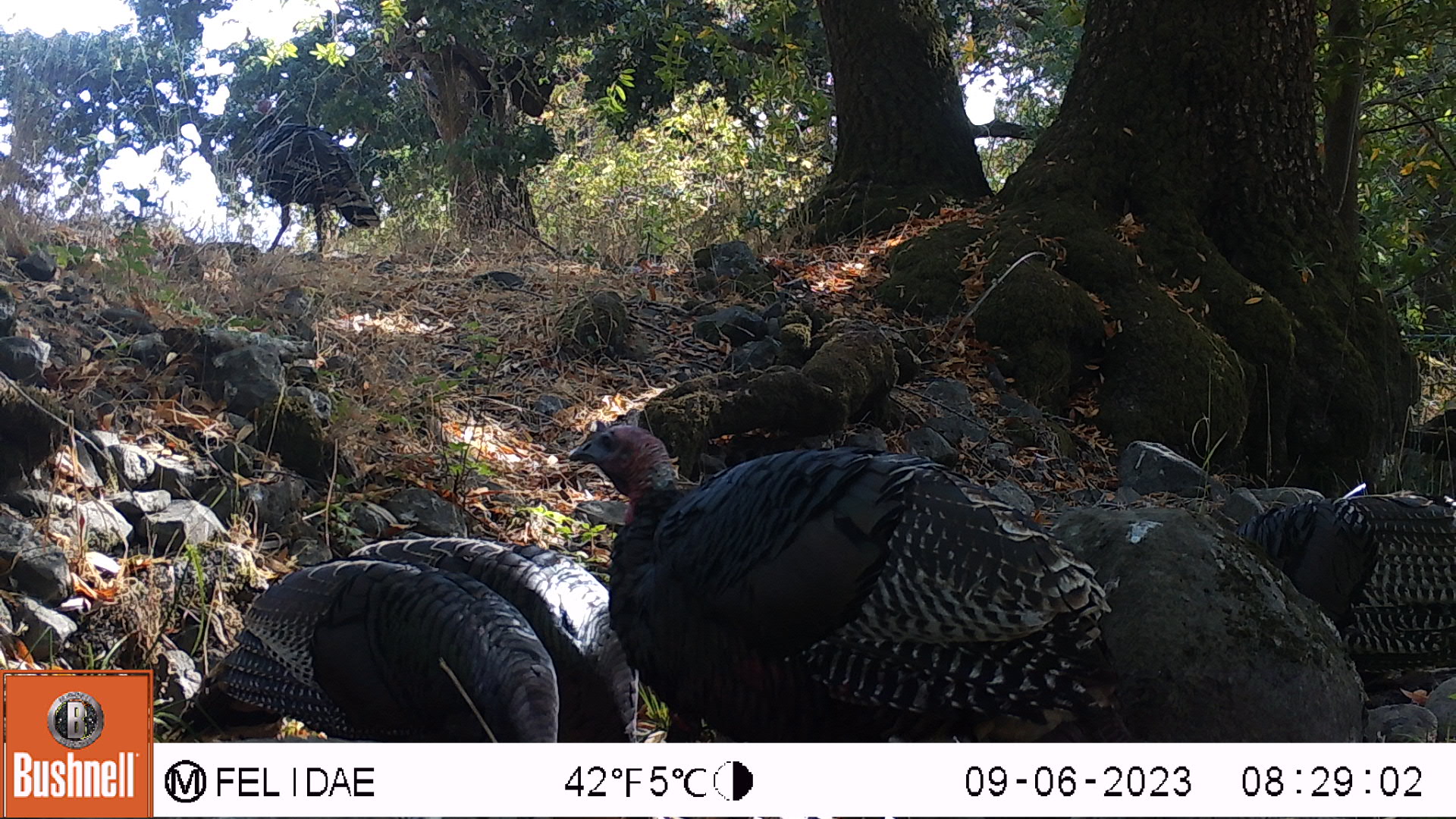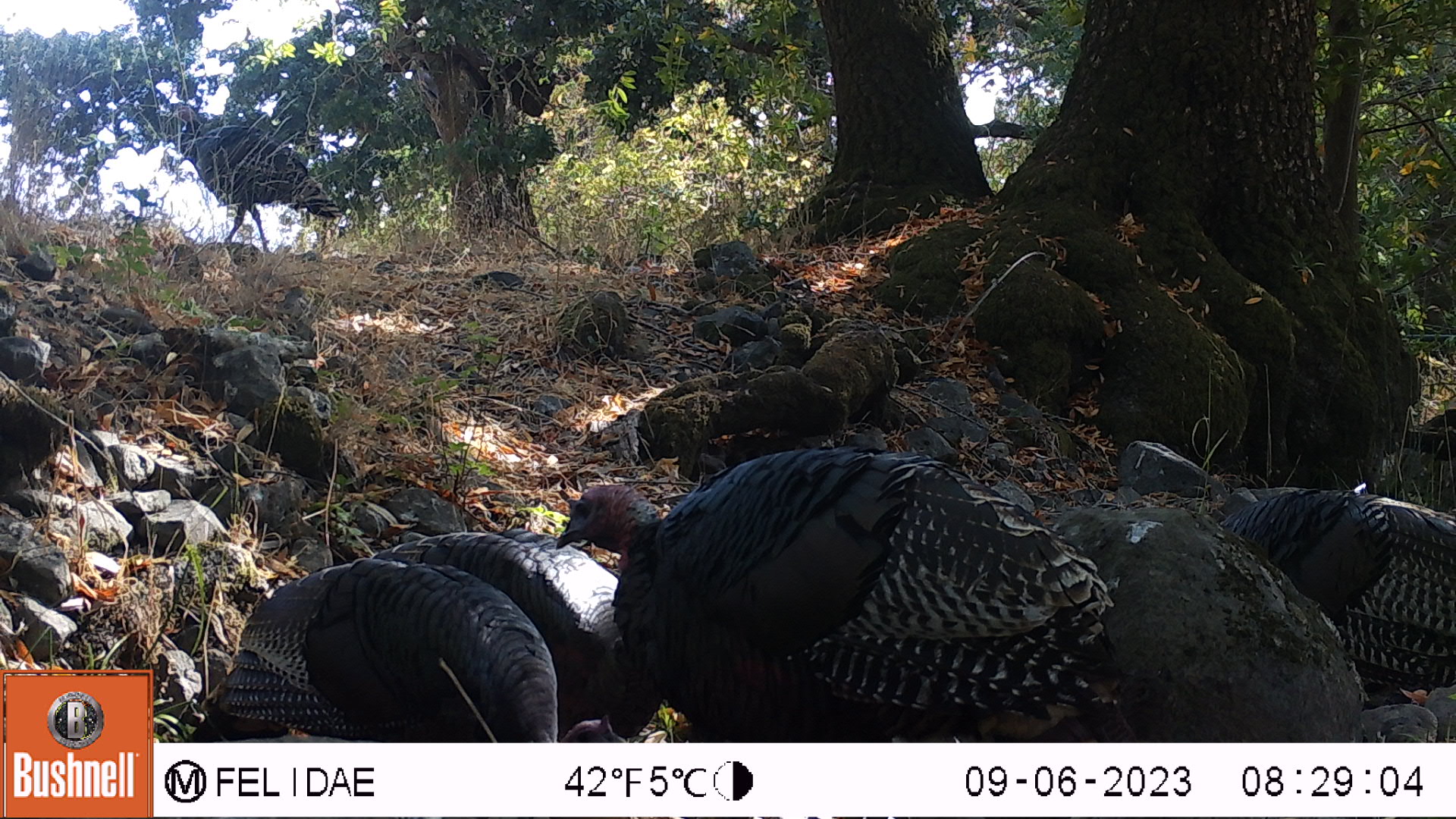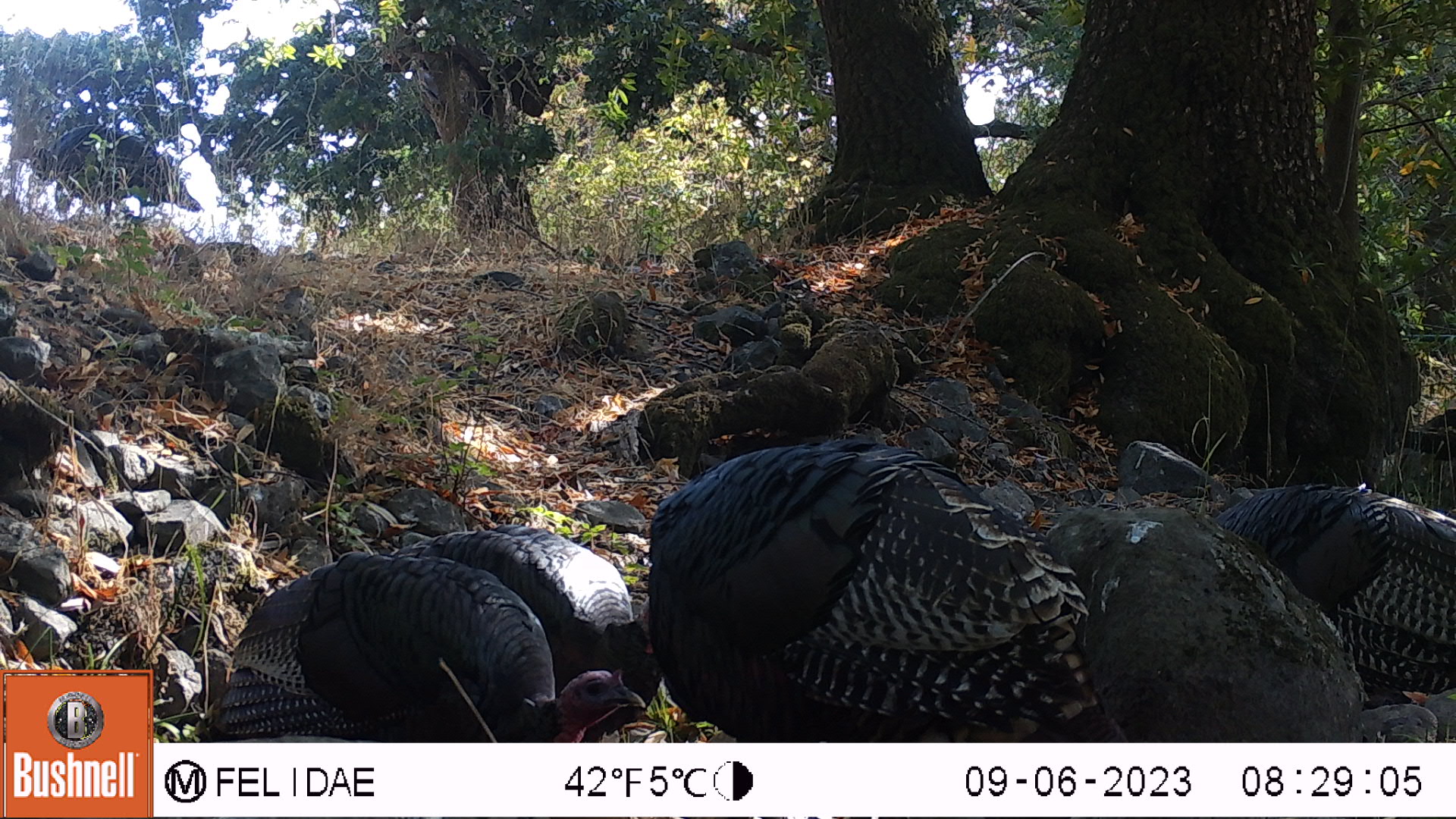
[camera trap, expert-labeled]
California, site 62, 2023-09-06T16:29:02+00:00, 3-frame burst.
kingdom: Animalia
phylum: Chordata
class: Aves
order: Galliformes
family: Phasianidae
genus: Meleagris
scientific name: Meleagris gallopavo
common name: turkey